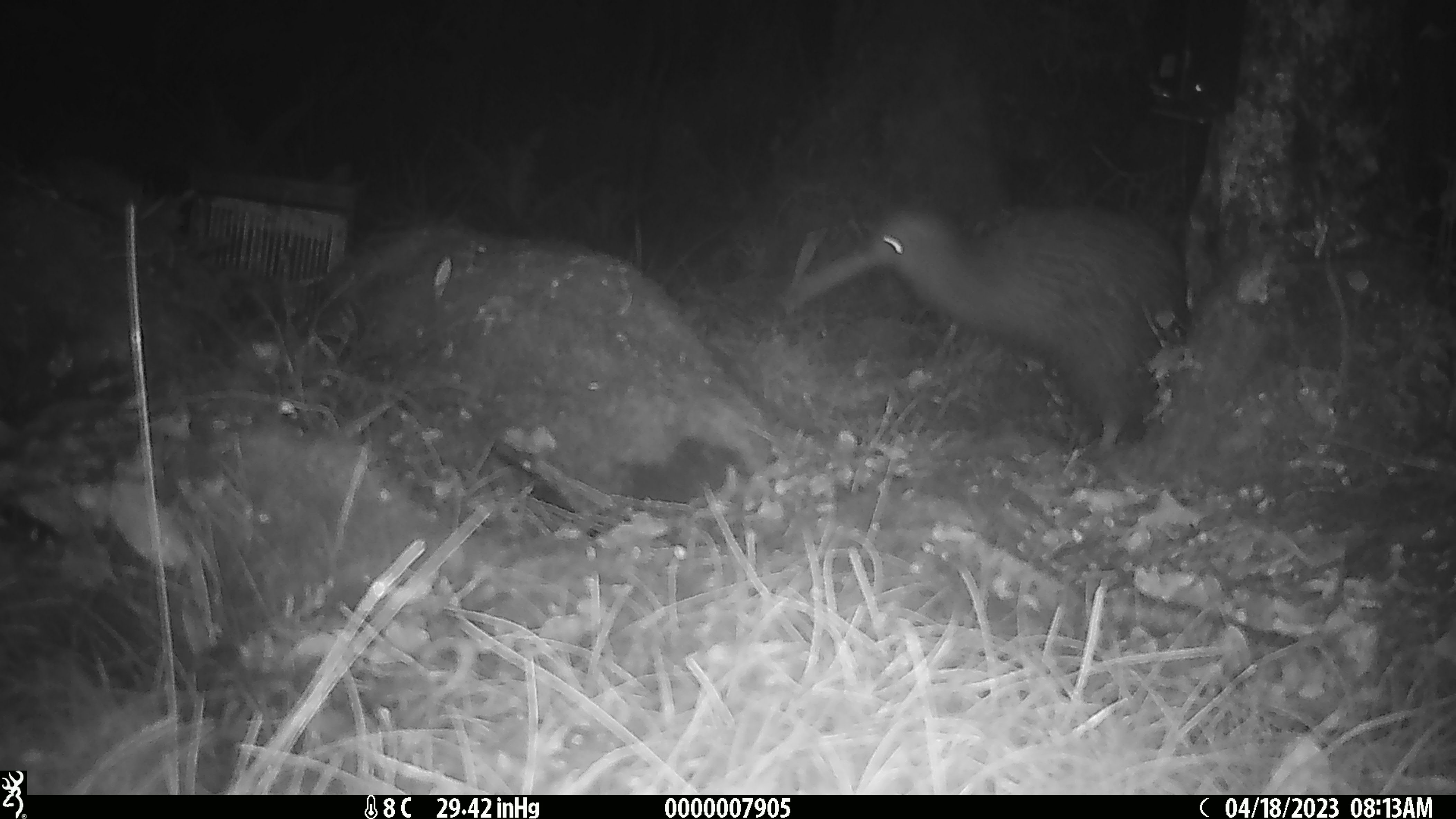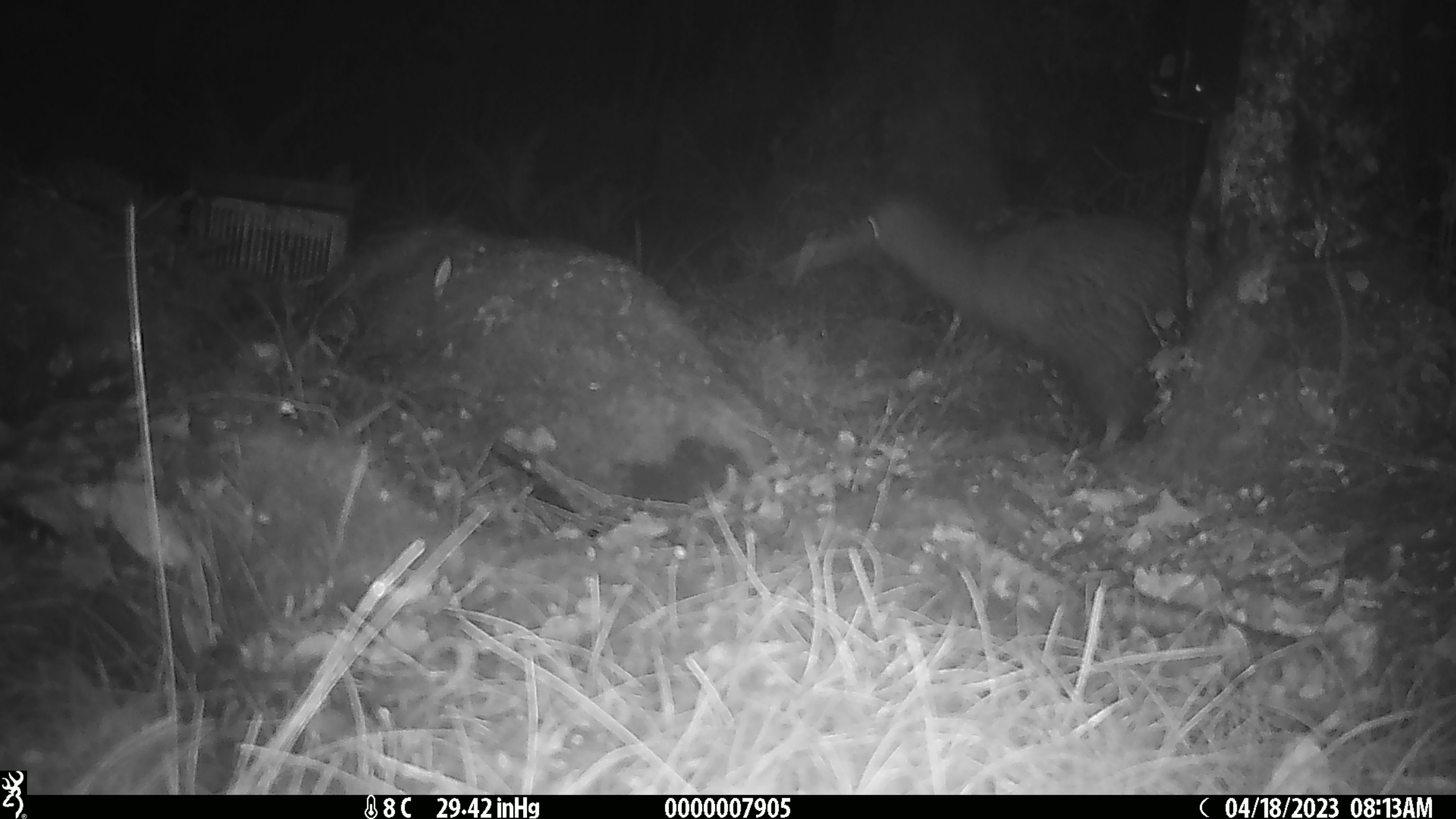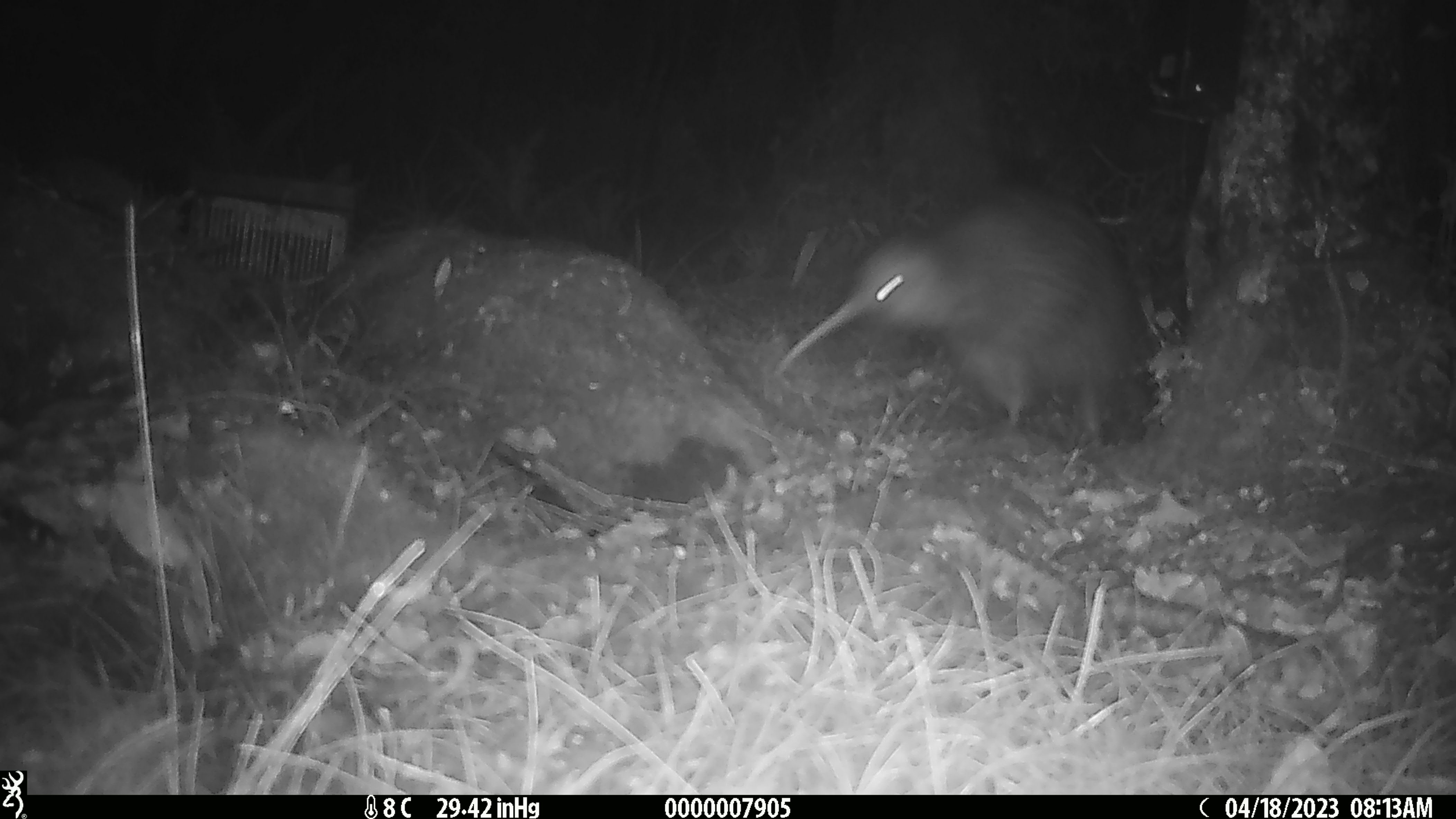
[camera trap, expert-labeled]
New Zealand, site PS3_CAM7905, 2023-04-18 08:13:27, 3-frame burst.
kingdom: Animalia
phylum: Chordata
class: Aves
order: Apterygiformes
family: Apterygidae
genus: Apteryx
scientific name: Apteryx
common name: kiwi